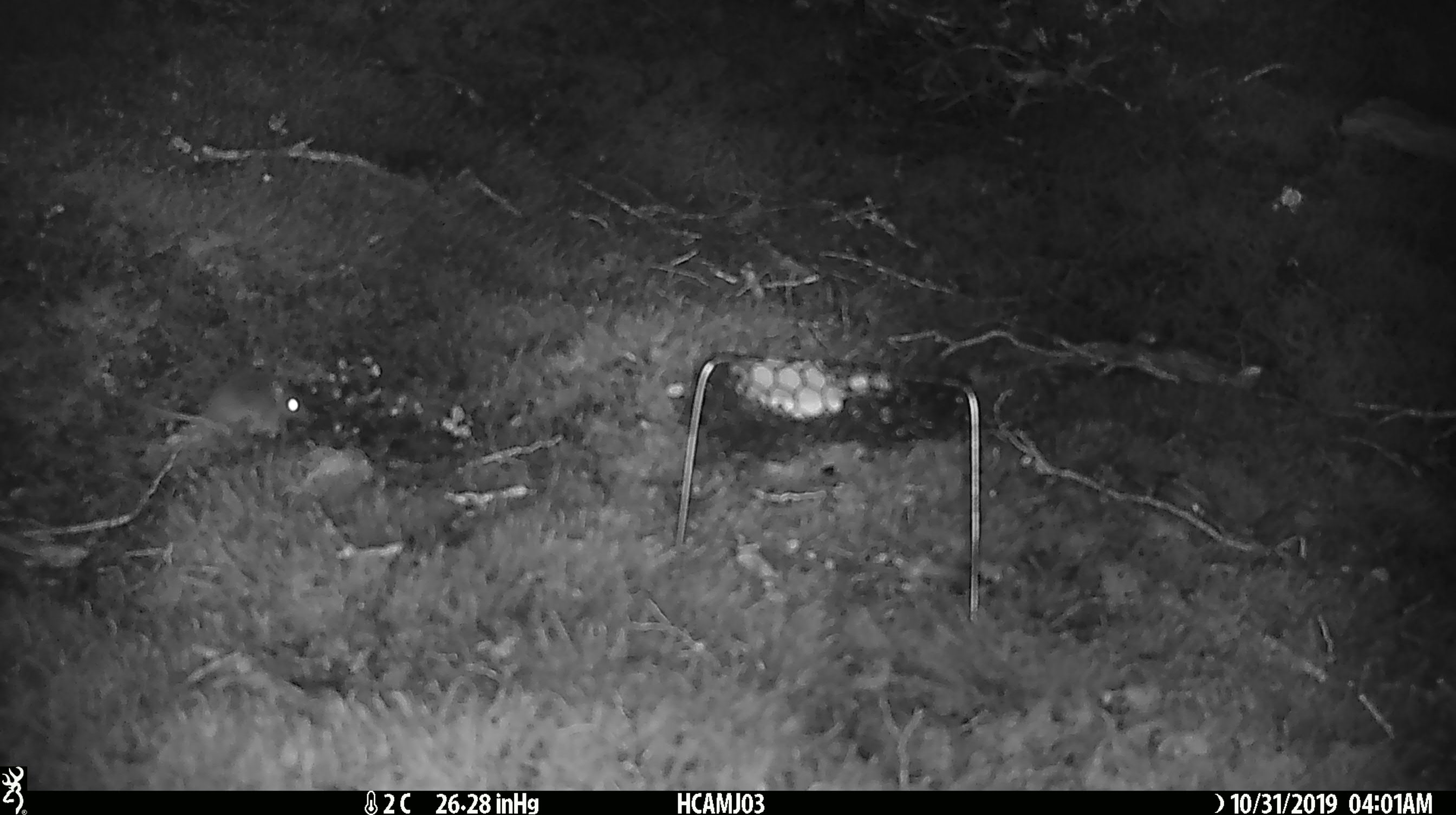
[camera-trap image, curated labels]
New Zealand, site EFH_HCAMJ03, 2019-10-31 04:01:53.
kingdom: Animalia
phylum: Chordata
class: Mammalia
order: Rodentia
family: Muridae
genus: Mus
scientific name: Mus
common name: mouse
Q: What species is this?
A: Mouse (Mus).